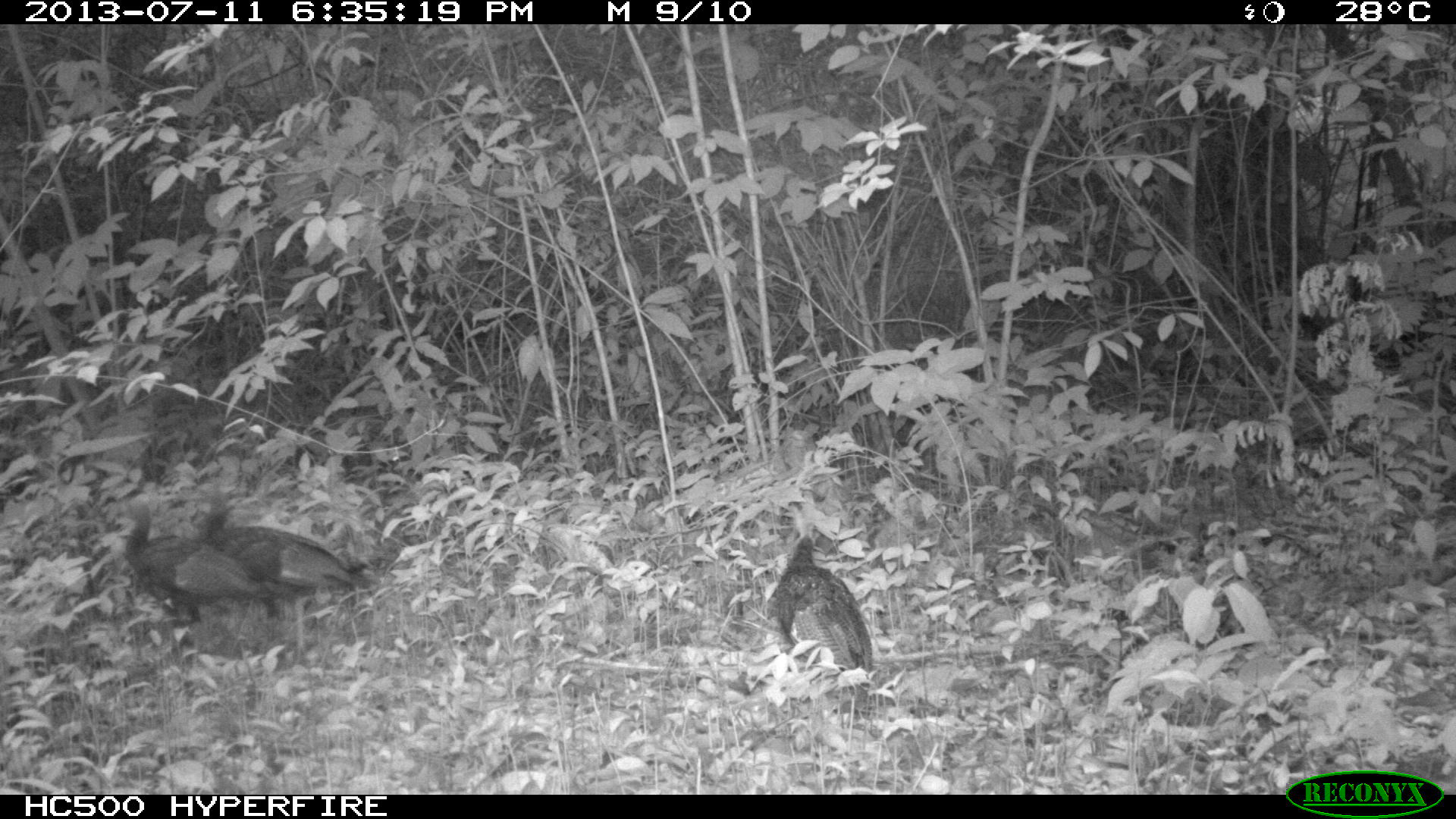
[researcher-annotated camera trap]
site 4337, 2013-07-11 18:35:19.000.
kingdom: Animalia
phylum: Chordata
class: Aves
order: Galliformes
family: Phasianidae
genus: Meleagris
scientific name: Meleagris ocellata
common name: ocellated turkey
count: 3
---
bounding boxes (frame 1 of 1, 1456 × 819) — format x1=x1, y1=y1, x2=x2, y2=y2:
meleagris ocellata: x1=196, y1=491, x2=373, y2=626; x1=112, y1=501, x2=277, y2=635; x1=767, y1=531, x2=874, y2=691